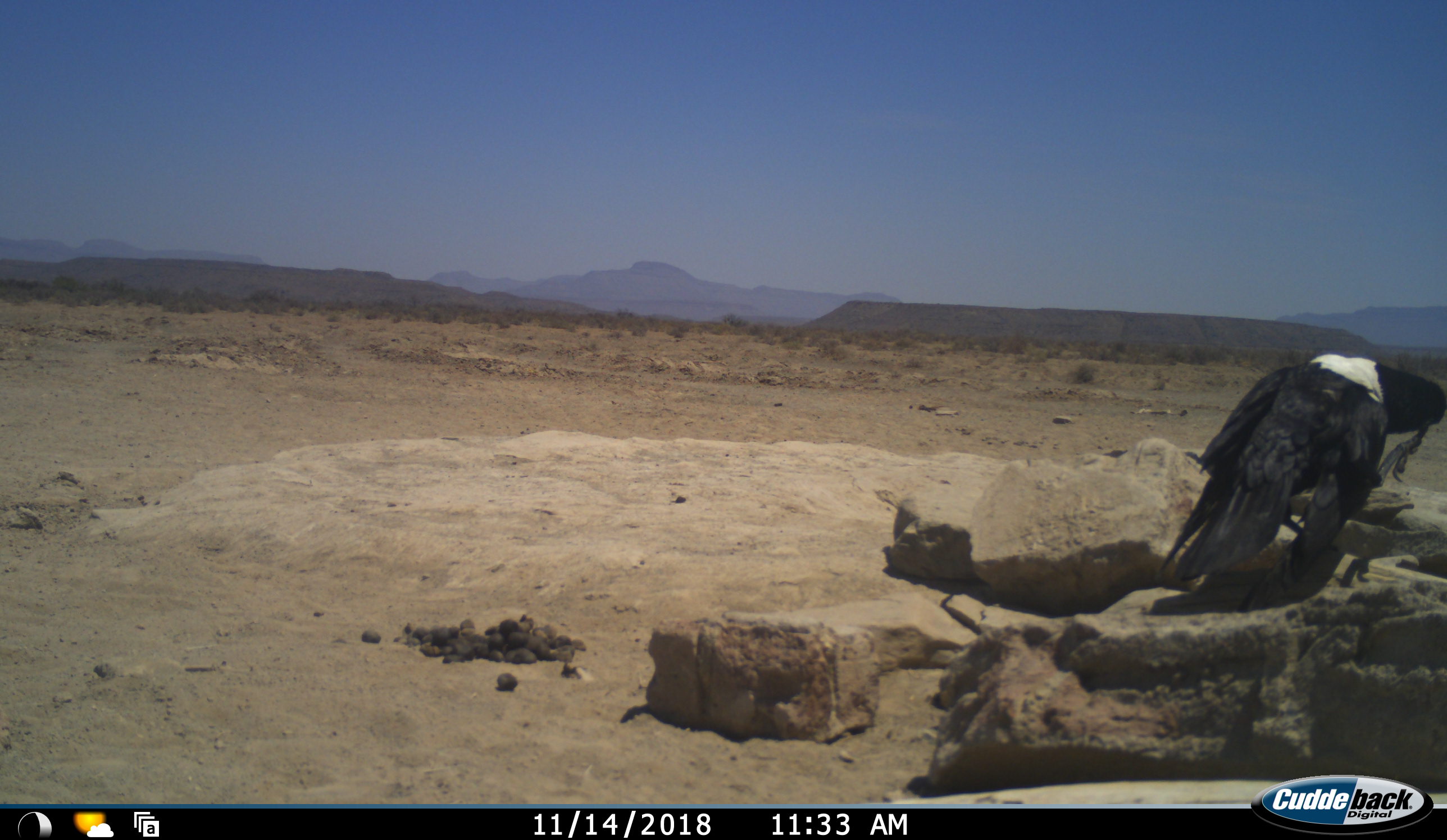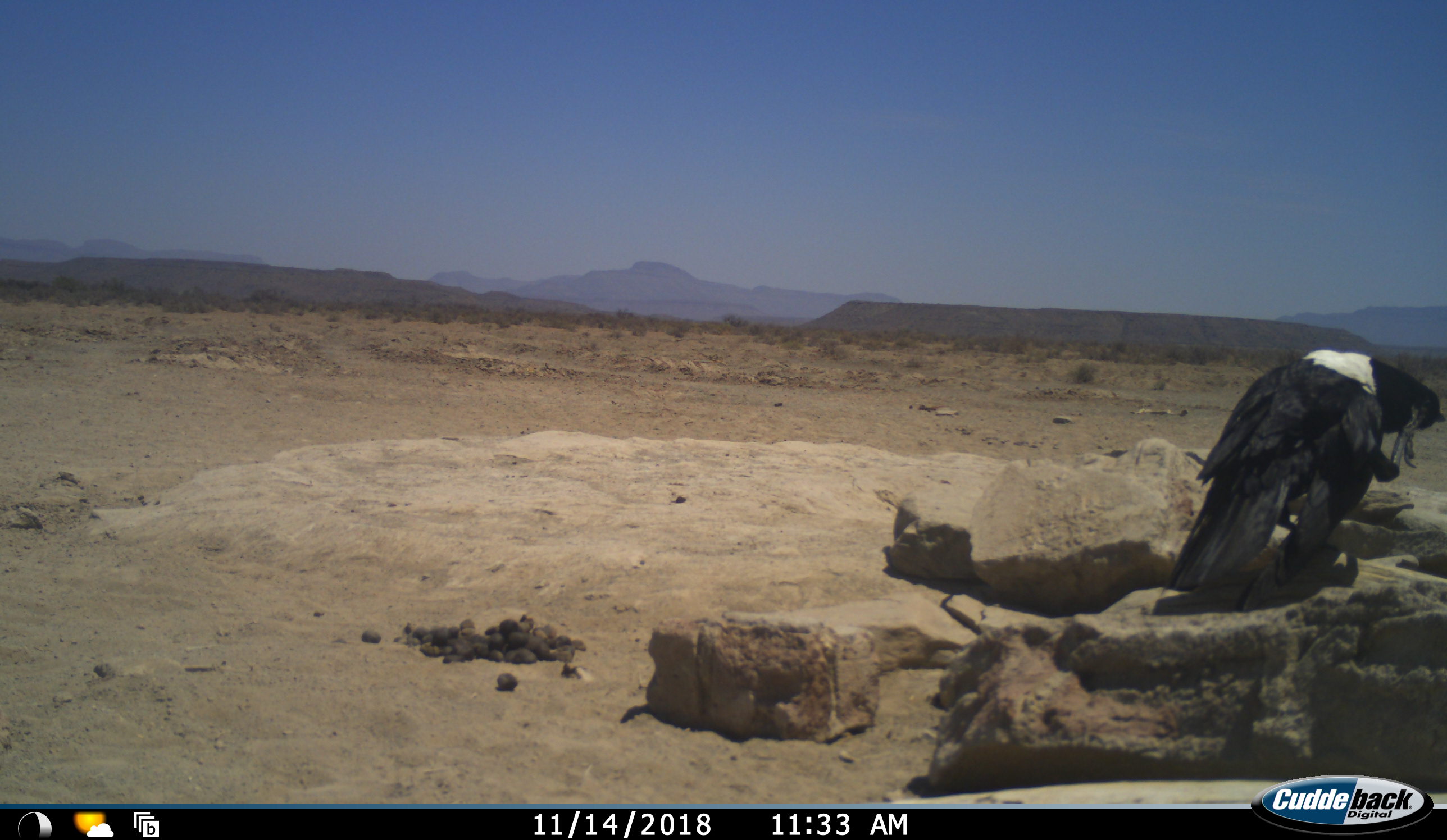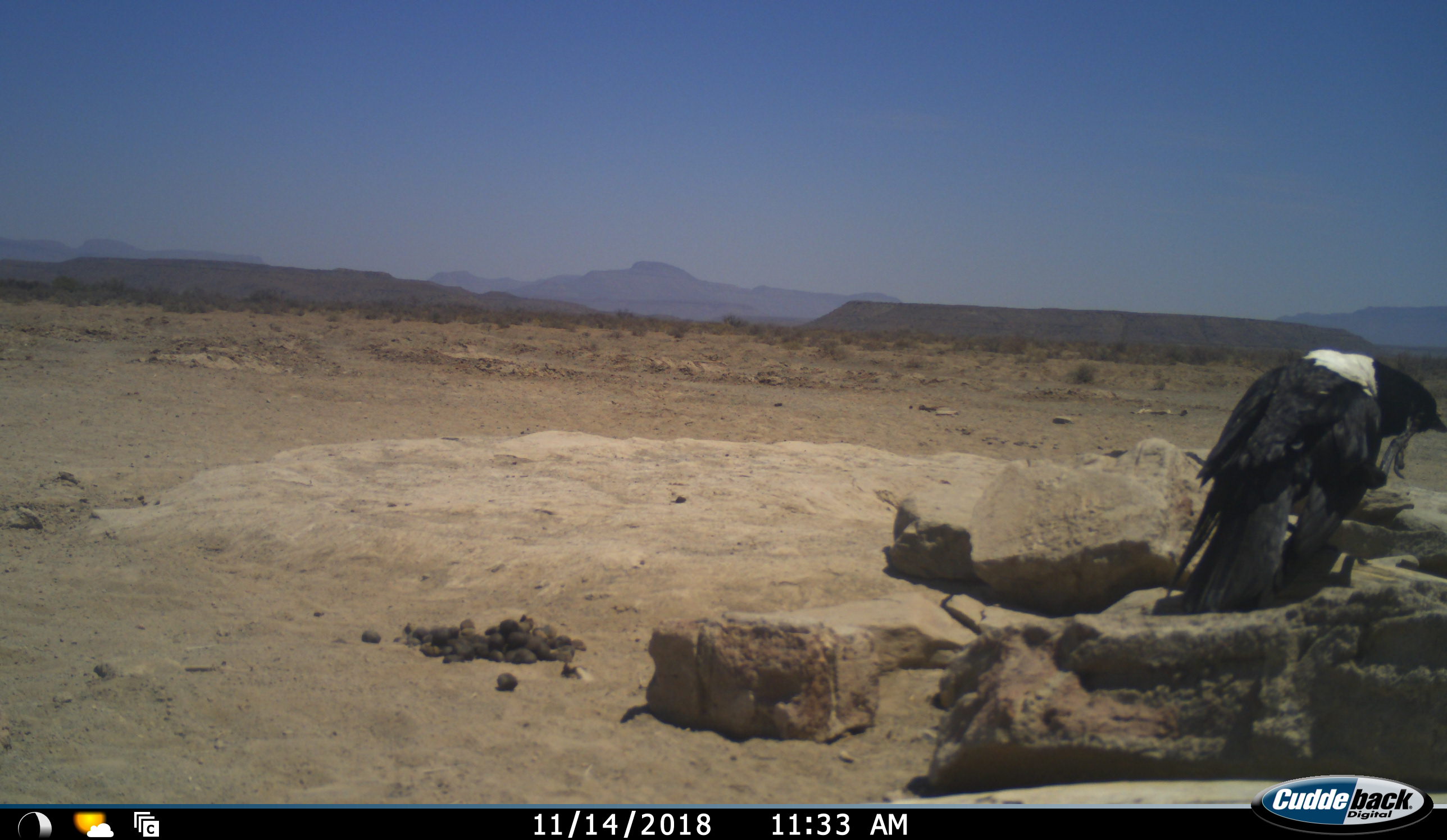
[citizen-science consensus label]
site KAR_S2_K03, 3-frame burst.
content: unidentified animal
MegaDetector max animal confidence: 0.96